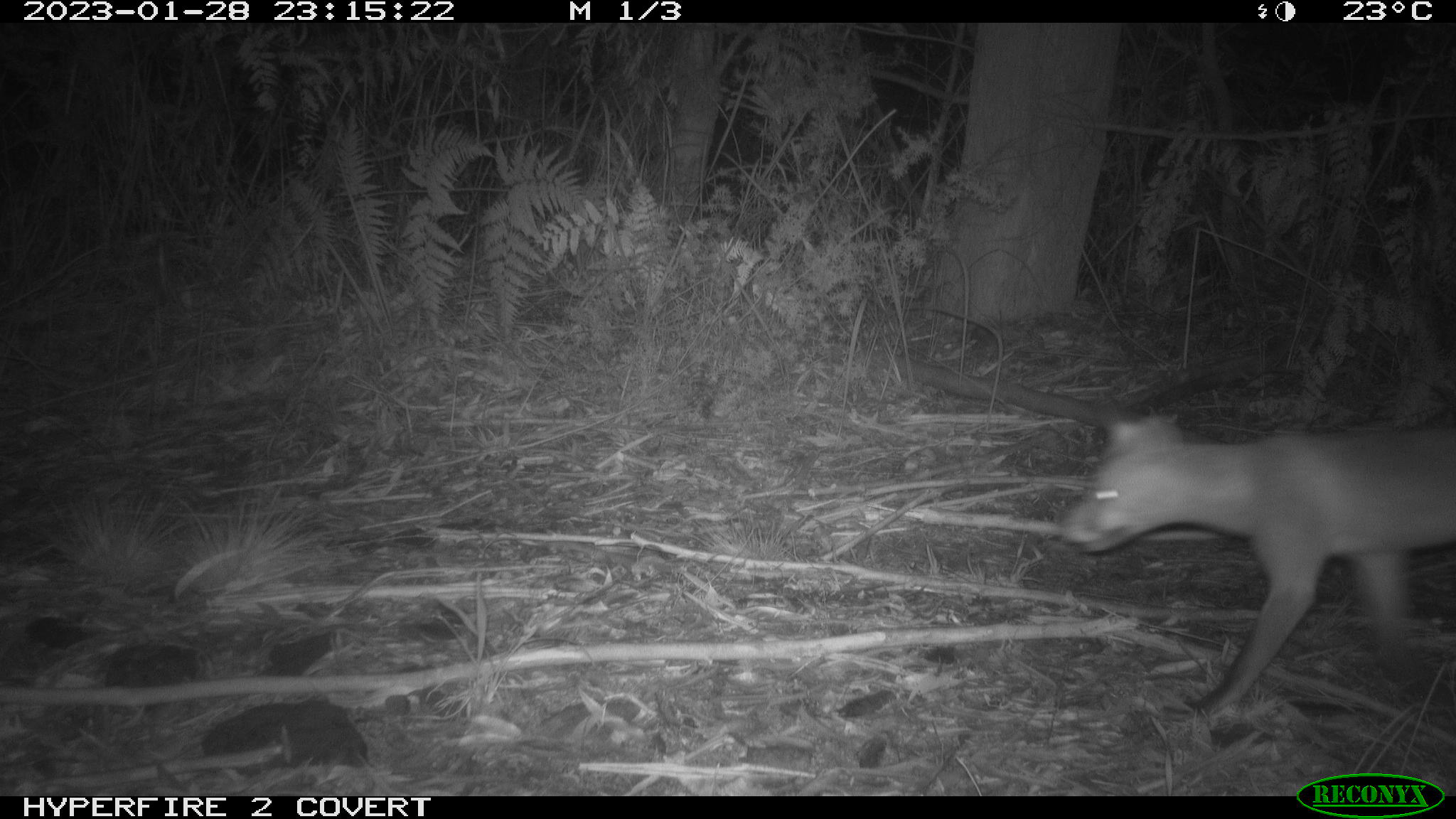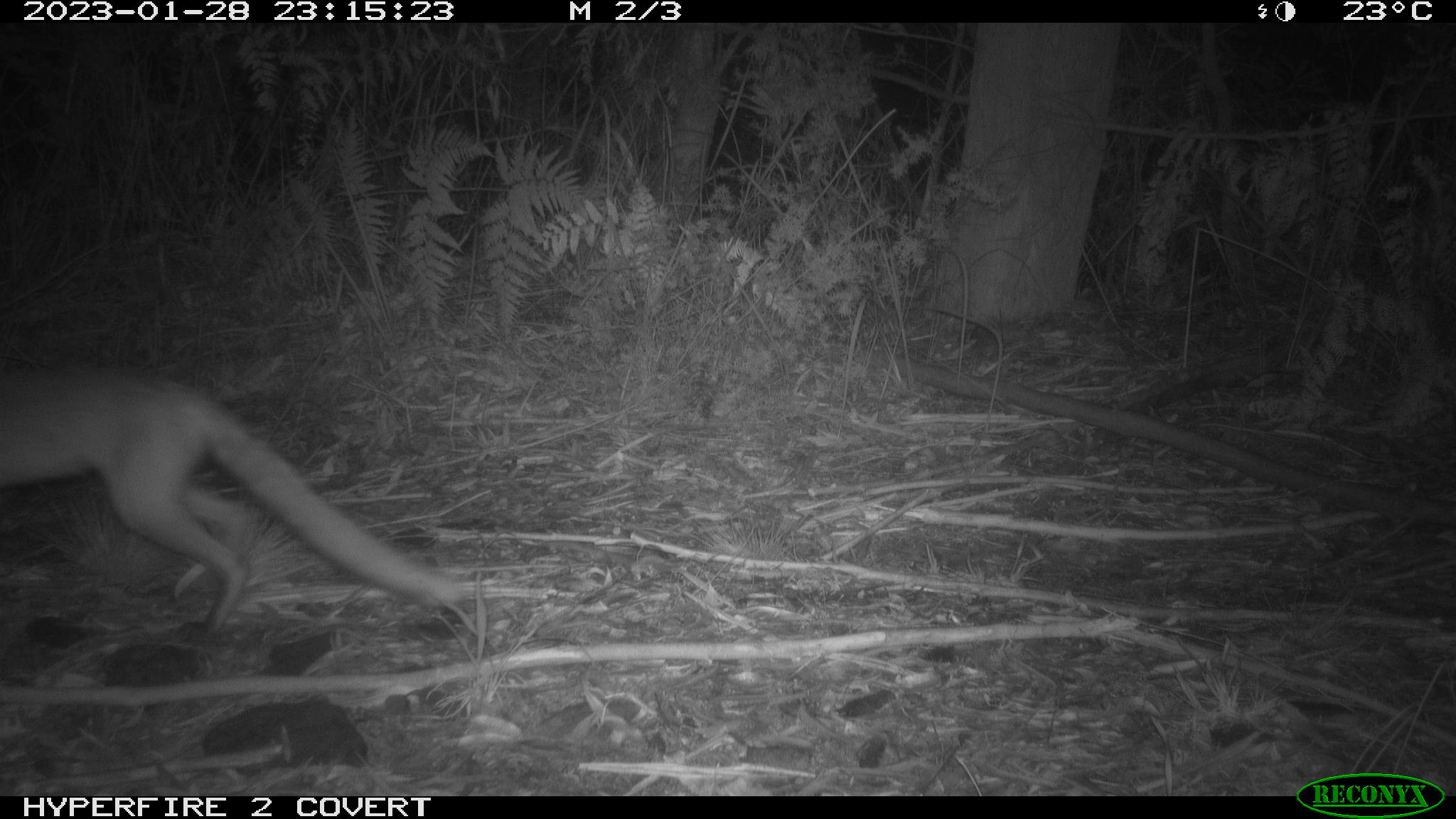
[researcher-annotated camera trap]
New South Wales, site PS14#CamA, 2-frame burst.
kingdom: Animalia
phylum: Chordata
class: Mammalia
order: Carnivora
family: Canidae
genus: Vulpes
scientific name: Vulpes vulpes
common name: red fox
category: fox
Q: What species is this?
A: Fox (red fox) (Vulpes vulpes).